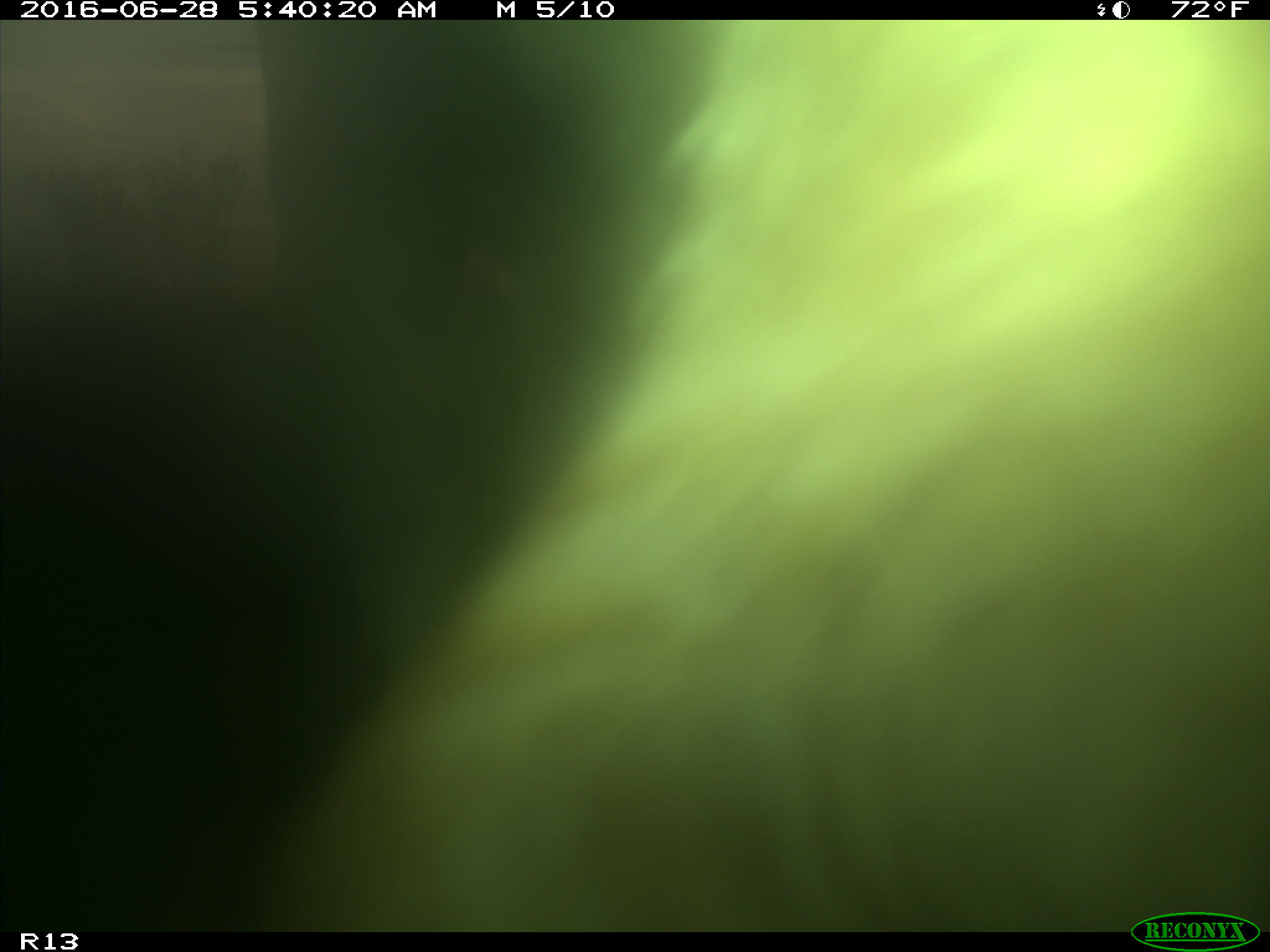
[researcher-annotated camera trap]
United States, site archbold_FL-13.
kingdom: Animalia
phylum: Chordata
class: Mammalia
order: Artiodactyla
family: Bovidae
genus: Bos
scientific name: Bos taurus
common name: domestic cow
Bos taurus (domestic cow).